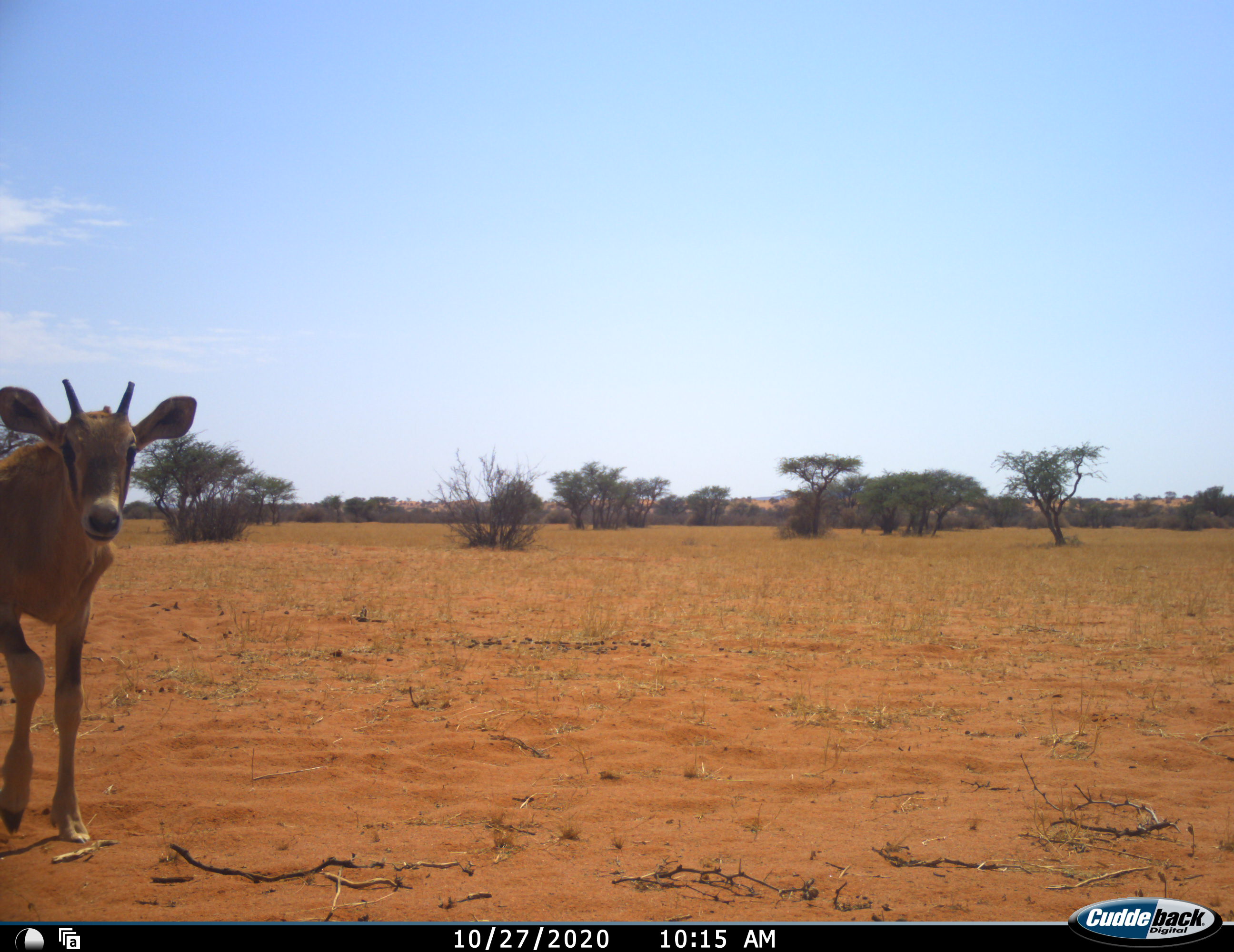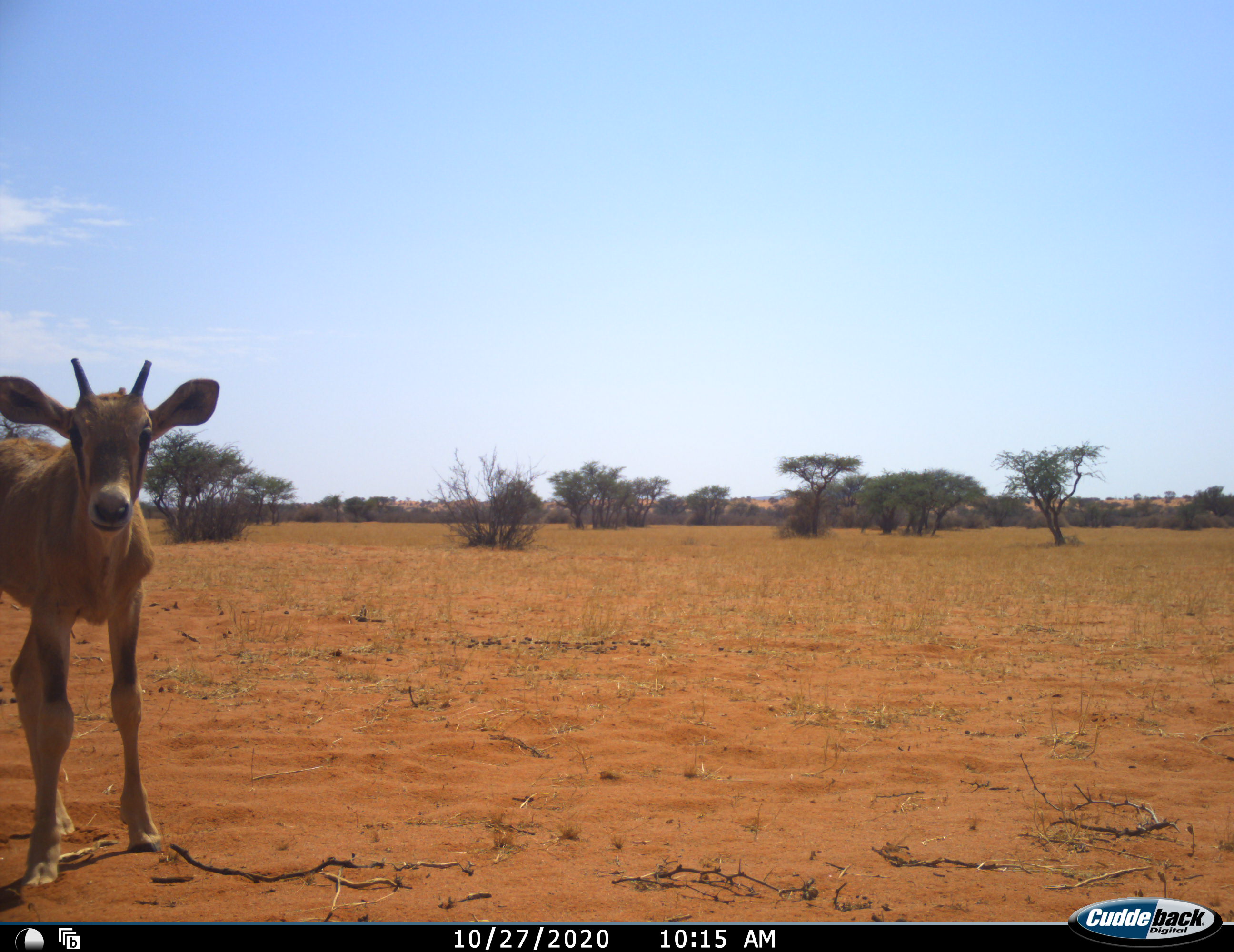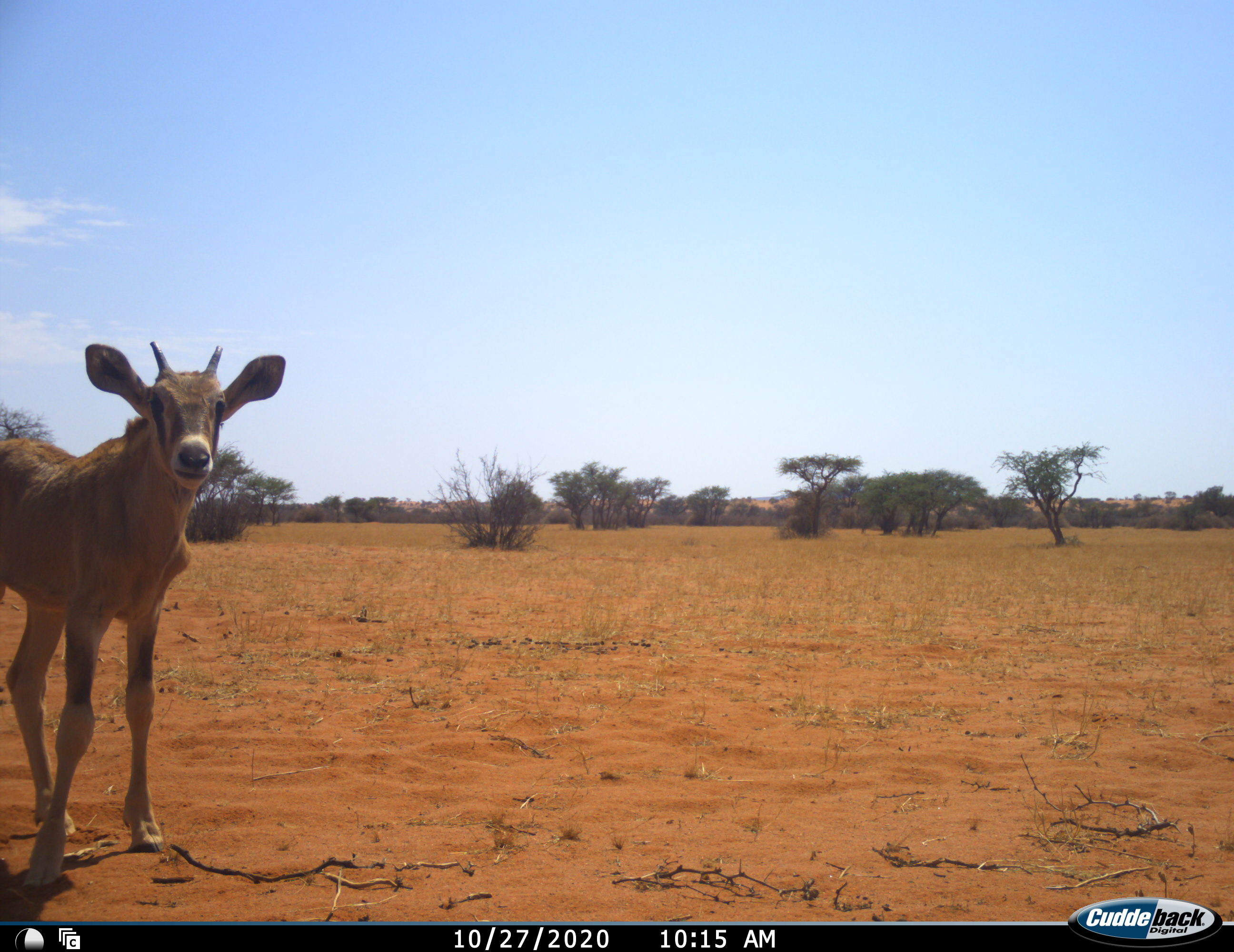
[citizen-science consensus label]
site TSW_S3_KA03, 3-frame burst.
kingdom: Animalia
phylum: Chordata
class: Mammalia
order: Artiodactyla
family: Bovidae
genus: Oryx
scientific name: Oryx gazella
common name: gemsbok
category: oryx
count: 1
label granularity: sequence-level